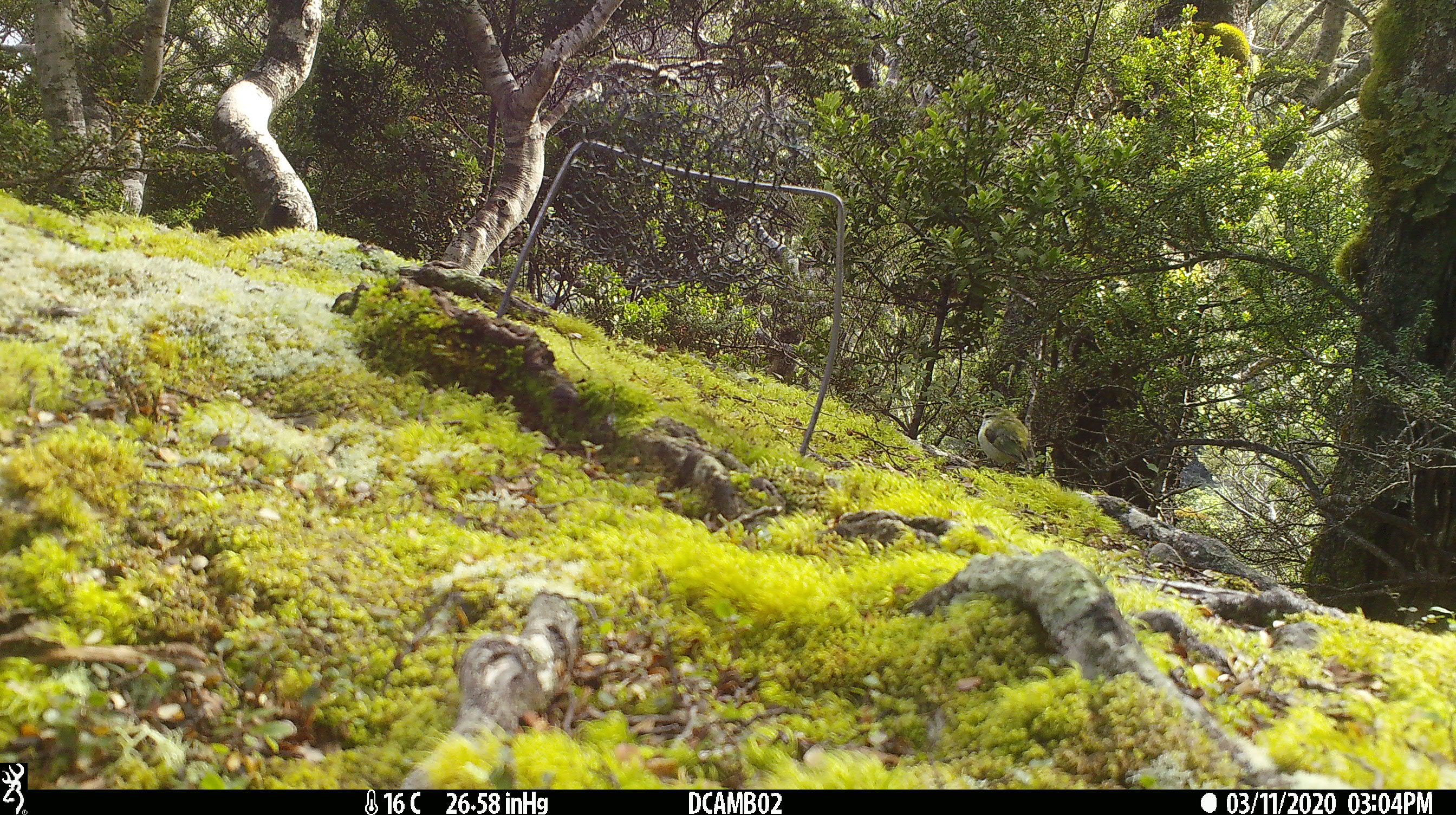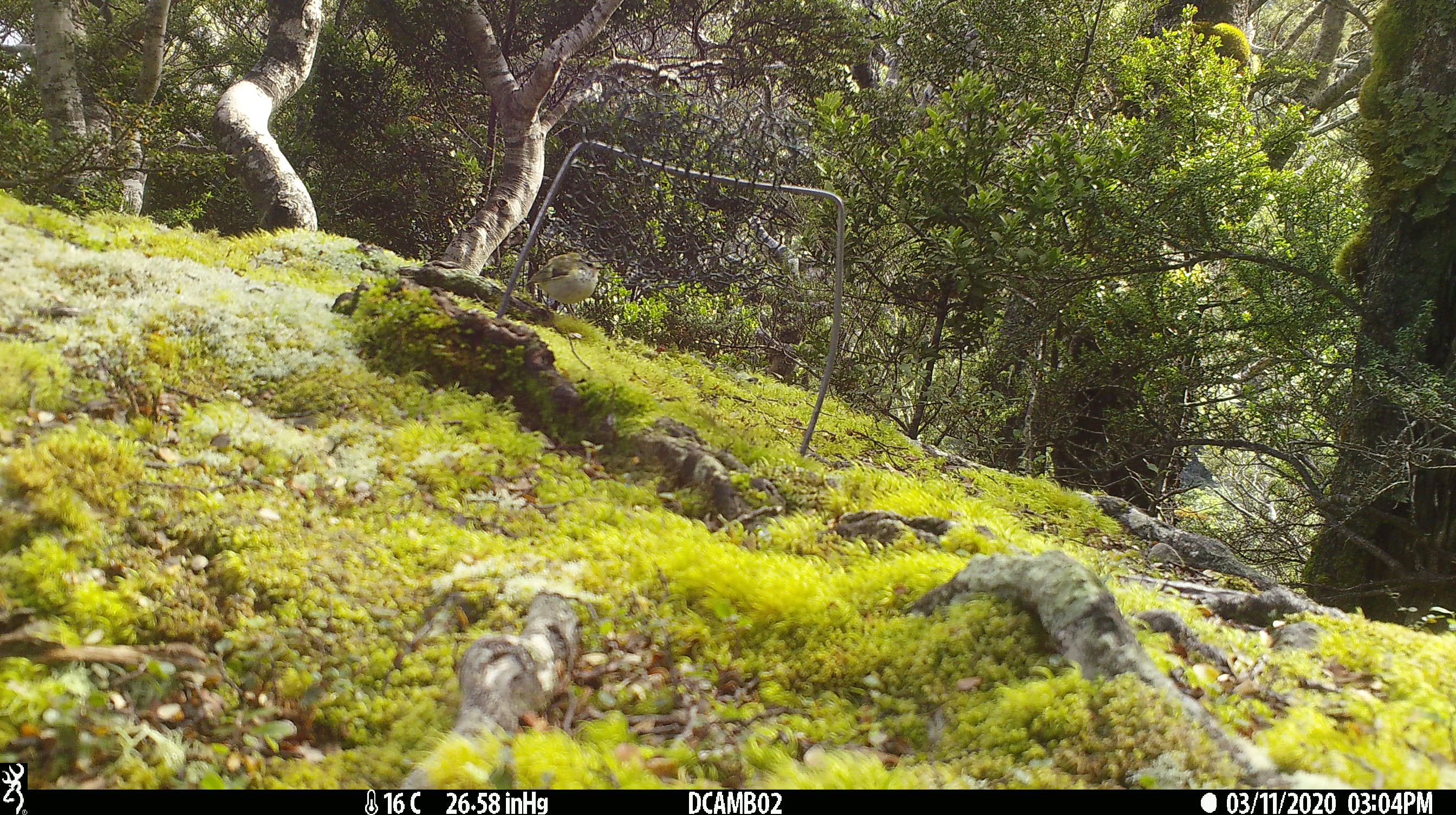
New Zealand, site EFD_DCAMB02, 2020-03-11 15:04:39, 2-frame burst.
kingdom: Animalia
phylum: Chordata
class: Aves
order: Passeriformes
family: Acanthisittidae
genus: Acanthisitta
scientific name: Acanthisitta chloris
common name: rifleman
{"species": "rifleman (Acanthisitta chloris)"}